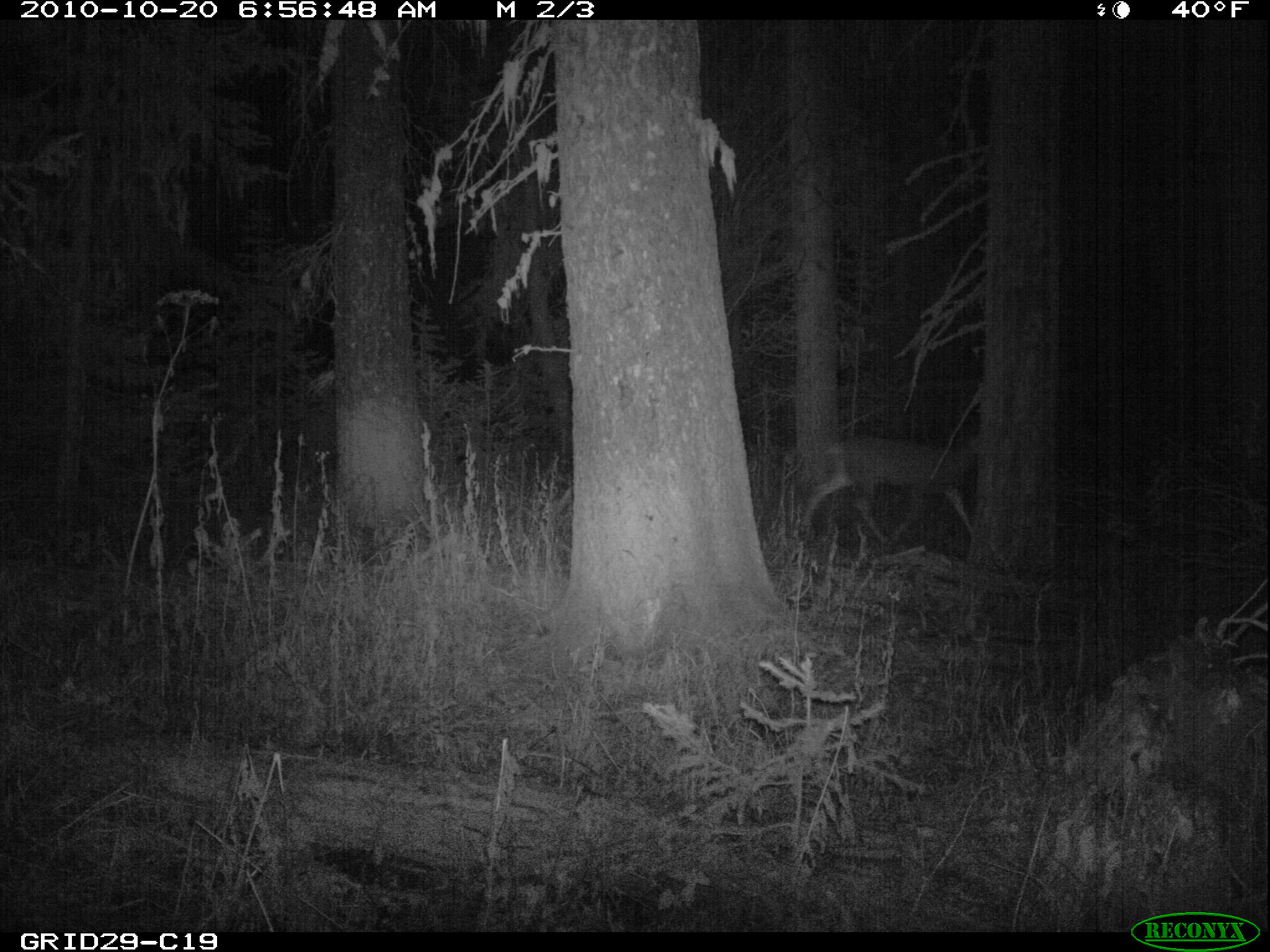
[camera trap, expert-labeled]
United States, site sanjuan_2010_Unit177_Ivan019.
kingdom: Animalia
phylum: Chordata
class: Mammalia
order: Artiodactyla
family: Cervidae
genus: Odocoileus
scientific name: Odocoileus hemionus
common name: mule deer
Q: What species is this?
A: Odocoileus hemionus (mule deer).